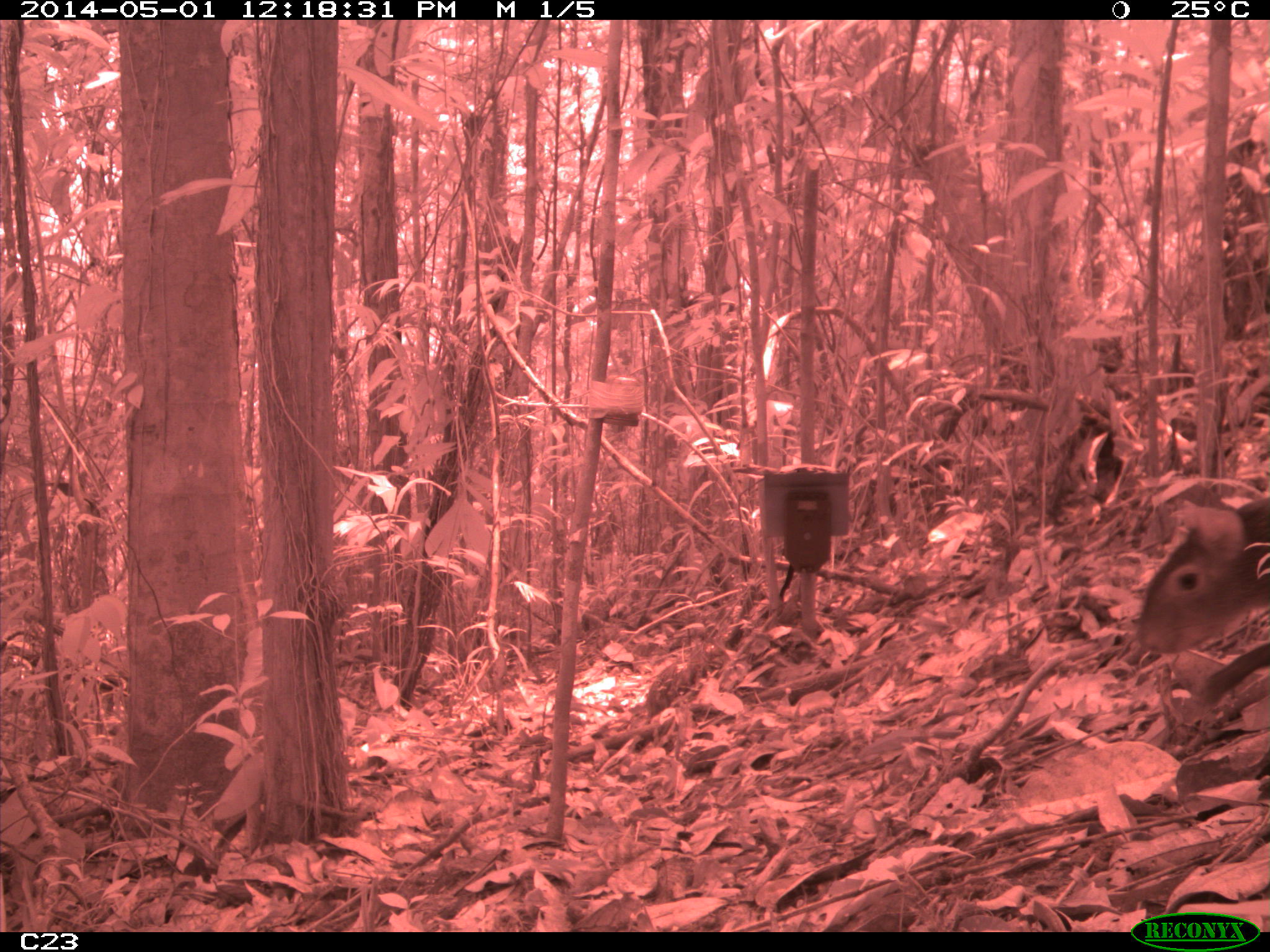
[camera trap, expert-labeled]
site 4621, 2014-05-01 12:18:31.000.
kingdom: Animalia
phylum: Chordata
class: Mammalia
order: Rodentia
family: Dasyproctidae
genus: Dasyprocta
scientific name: Dasyprocta leporina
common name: red-rumped agouti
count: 1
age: adult